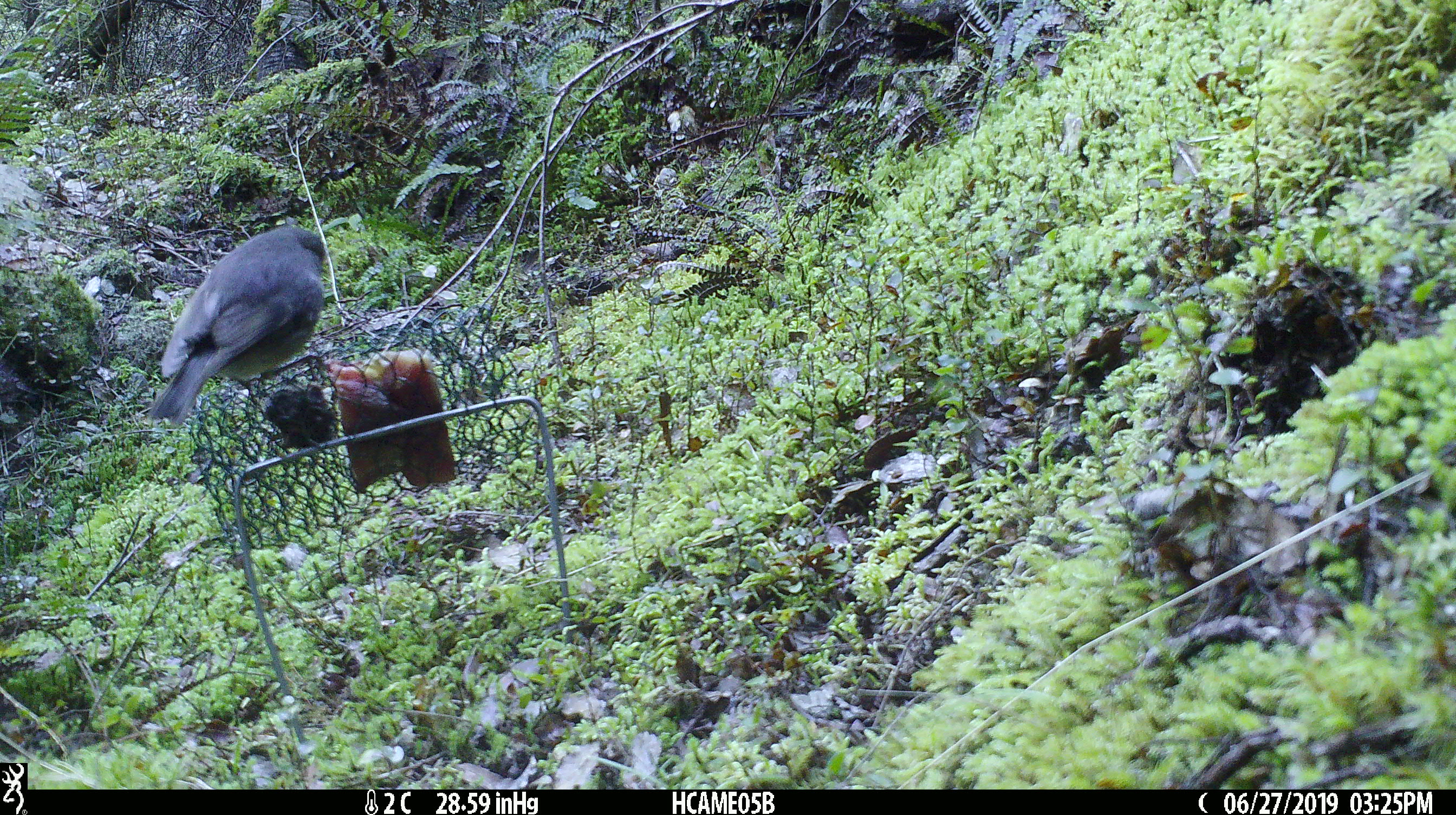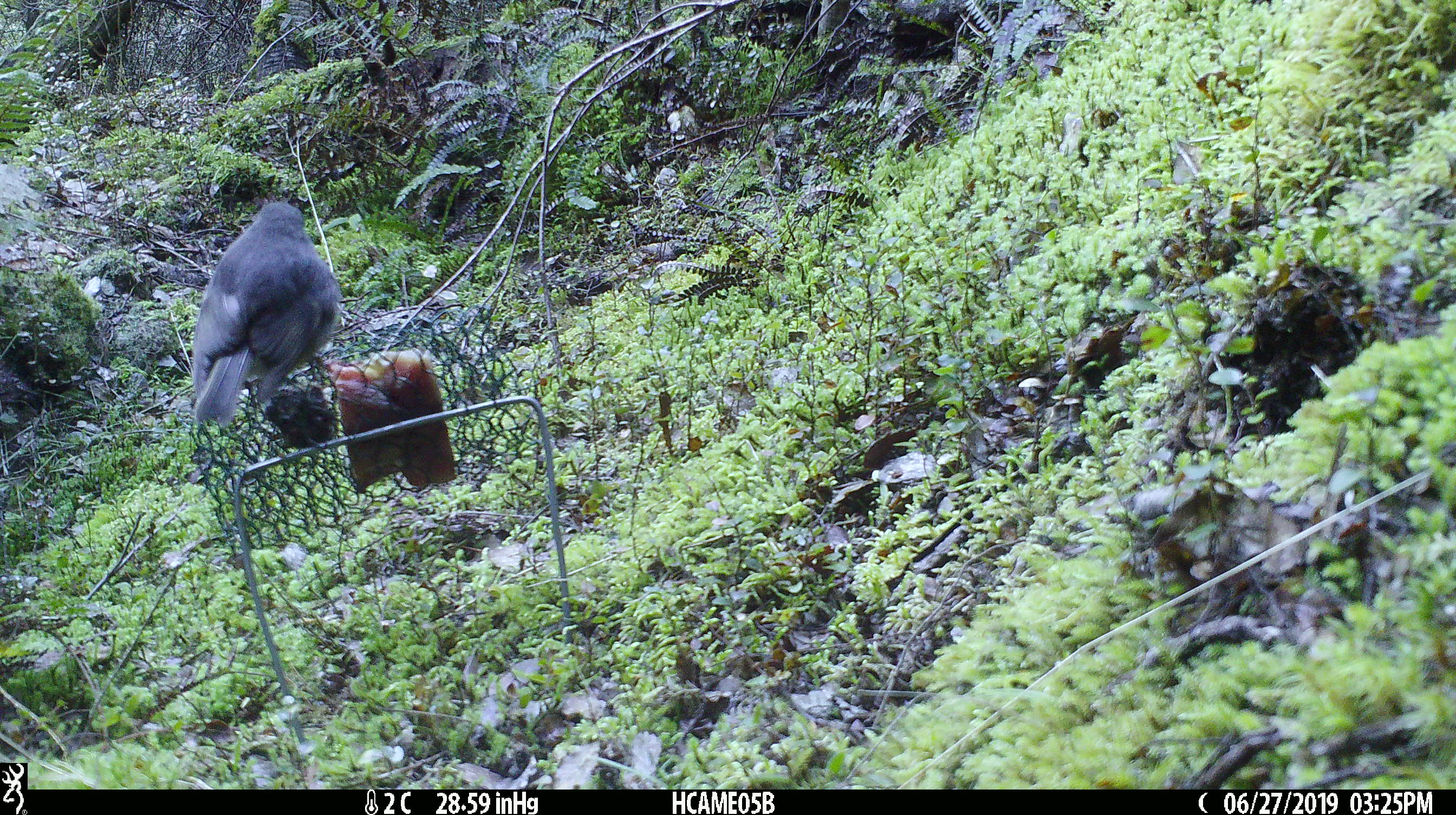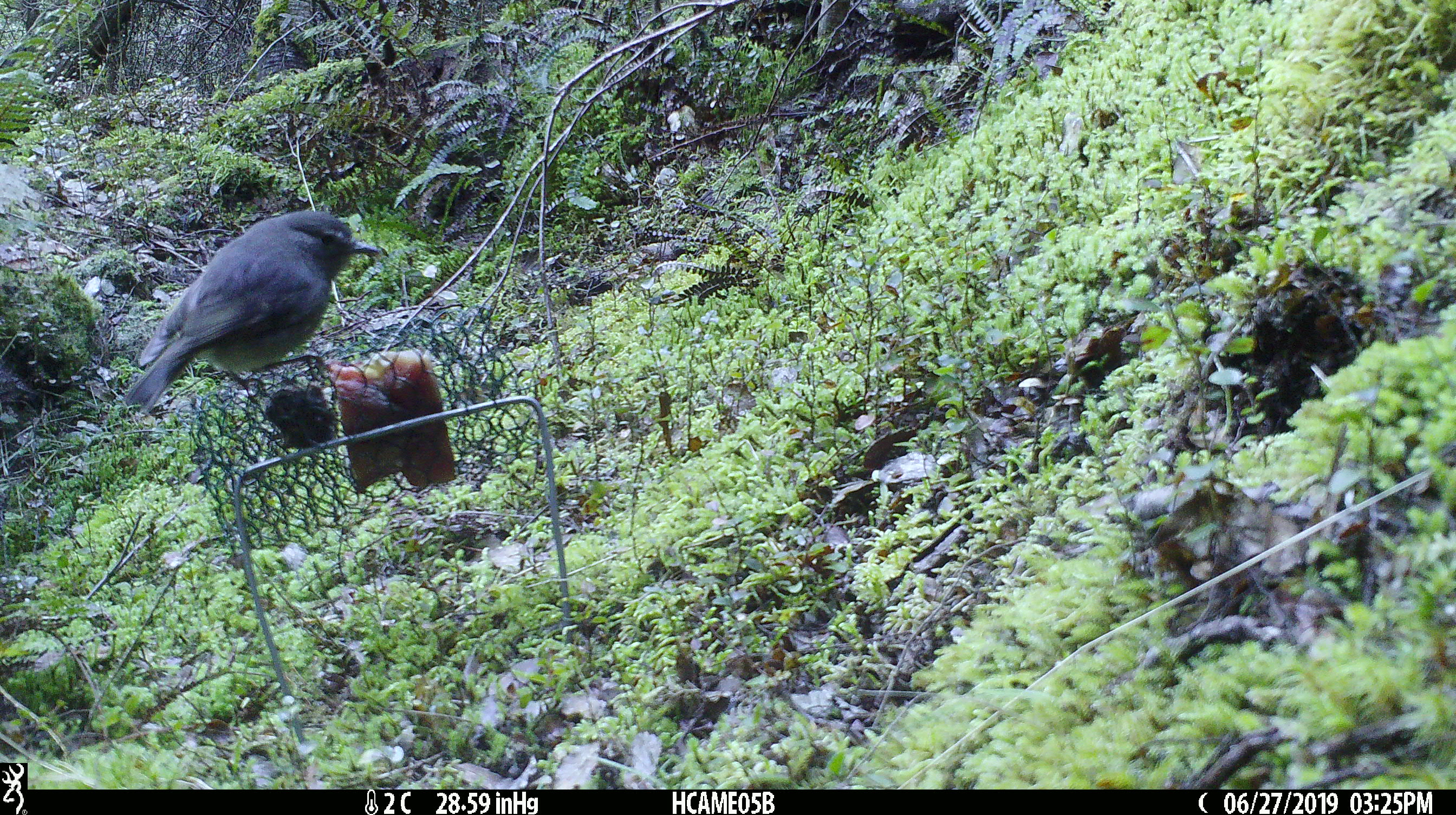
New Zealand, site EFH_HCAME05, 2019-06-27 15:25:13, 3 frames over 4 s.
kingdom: Animalia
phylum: Chordata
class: Aves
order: Passeriformes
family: Petroicidae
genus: Petroica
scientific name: Petroica australis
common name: new zealand robin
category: robin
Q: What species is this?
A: Robin (new zealand robin) (Petroica australis).